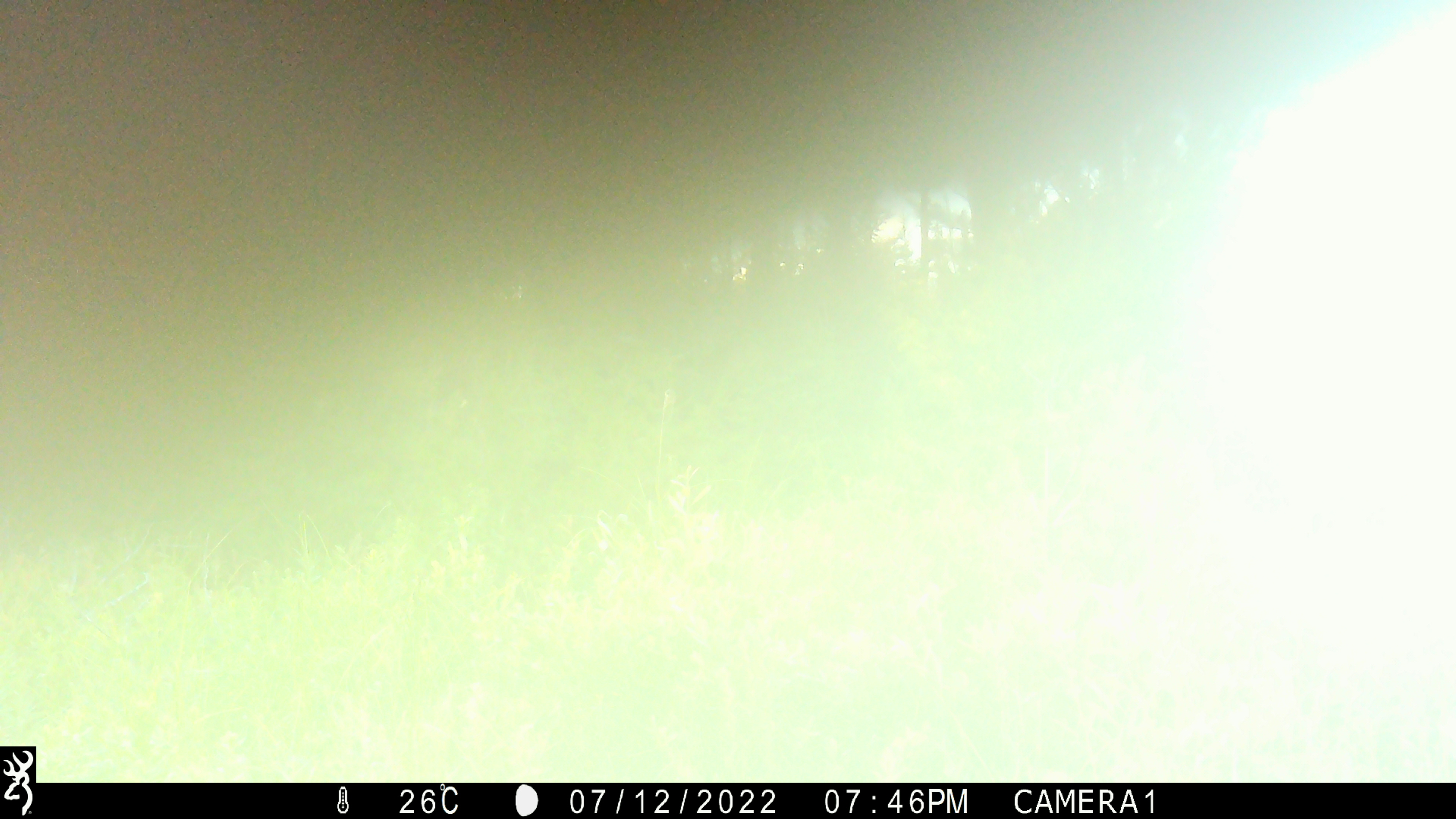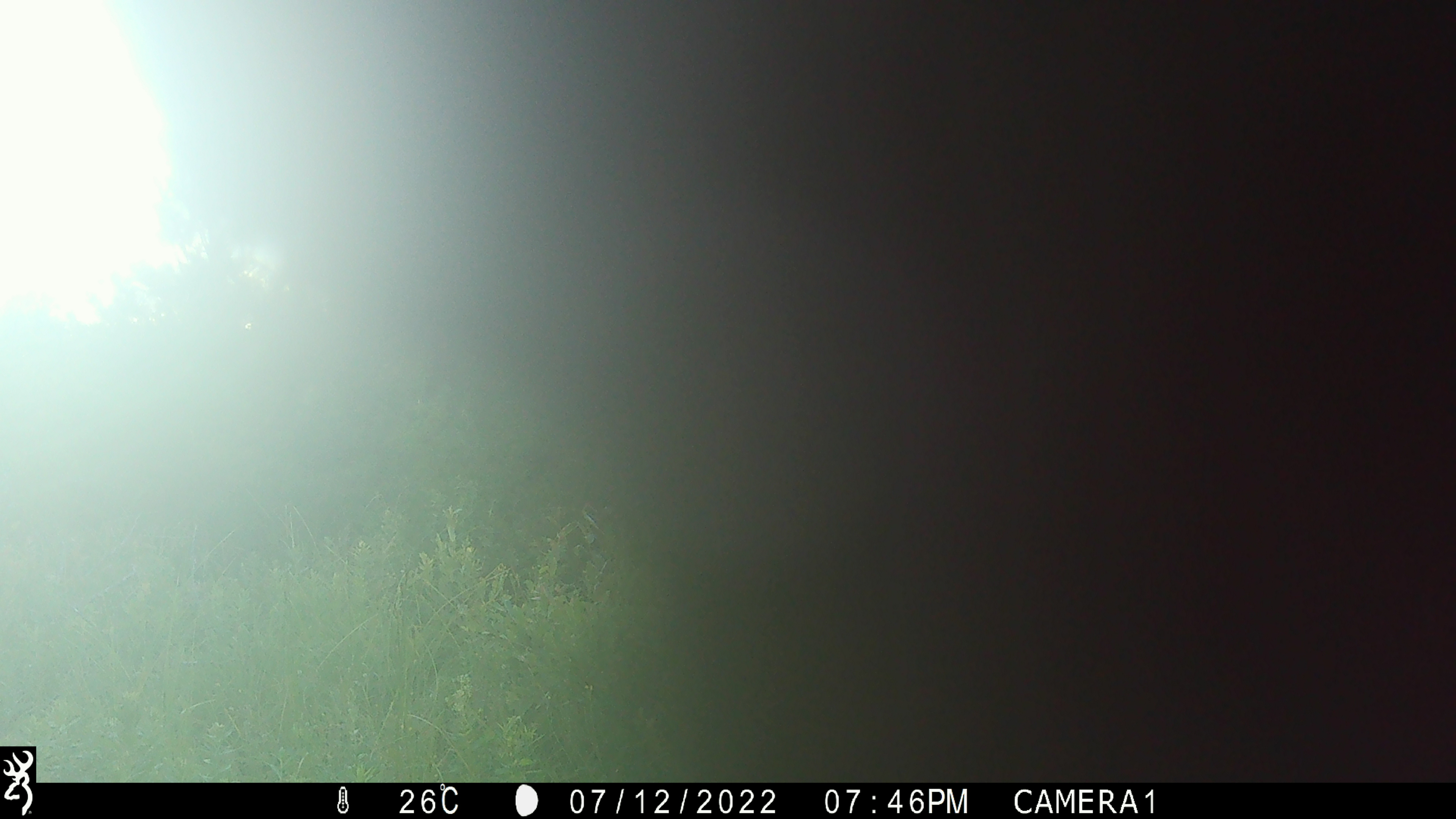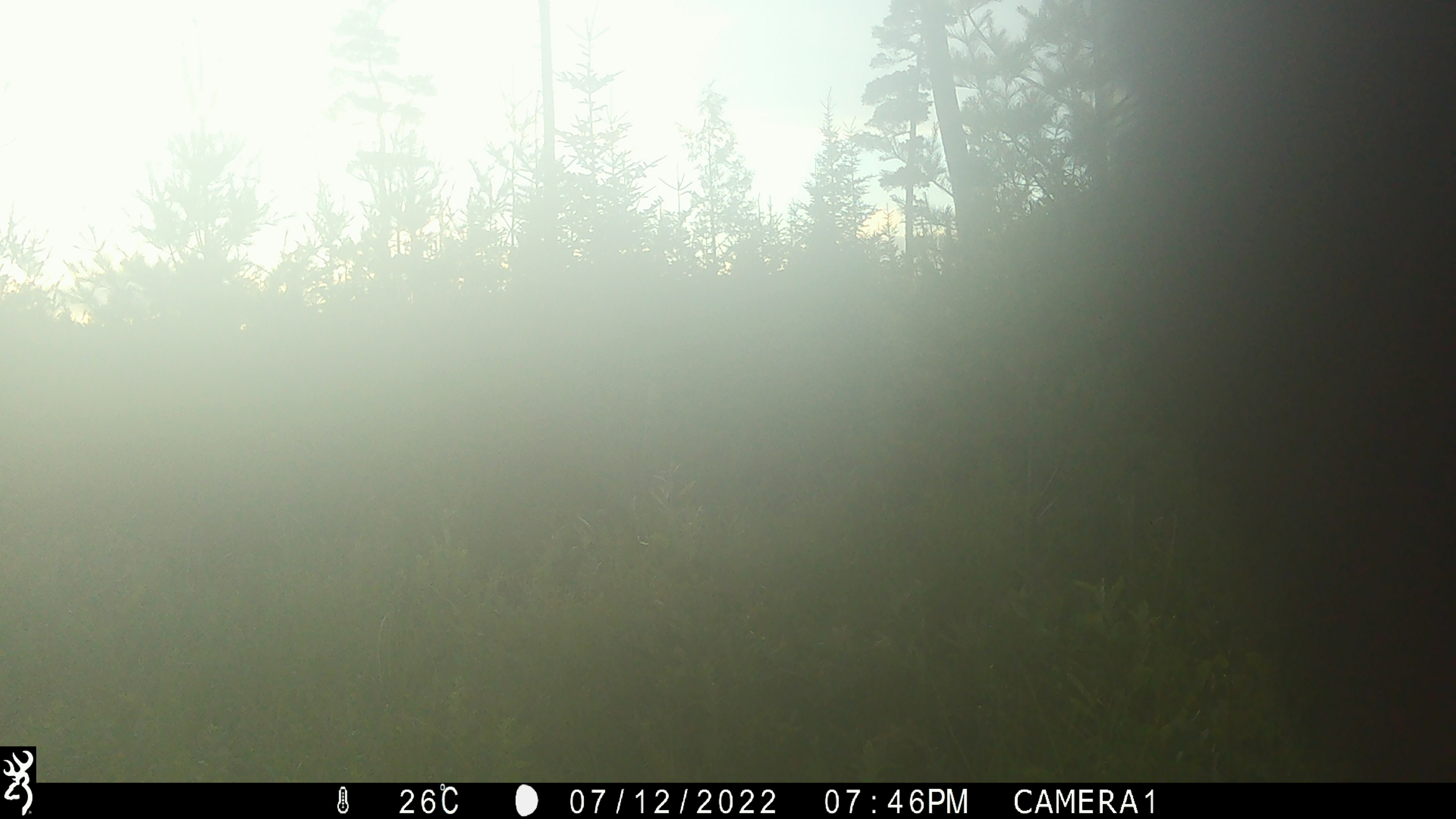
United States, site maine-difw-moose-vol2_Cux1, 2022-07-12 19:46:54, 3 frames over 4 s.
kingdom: Animalia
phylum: Chordata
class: Mammalia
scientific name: Mammalia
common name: mammal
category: mammal sp.